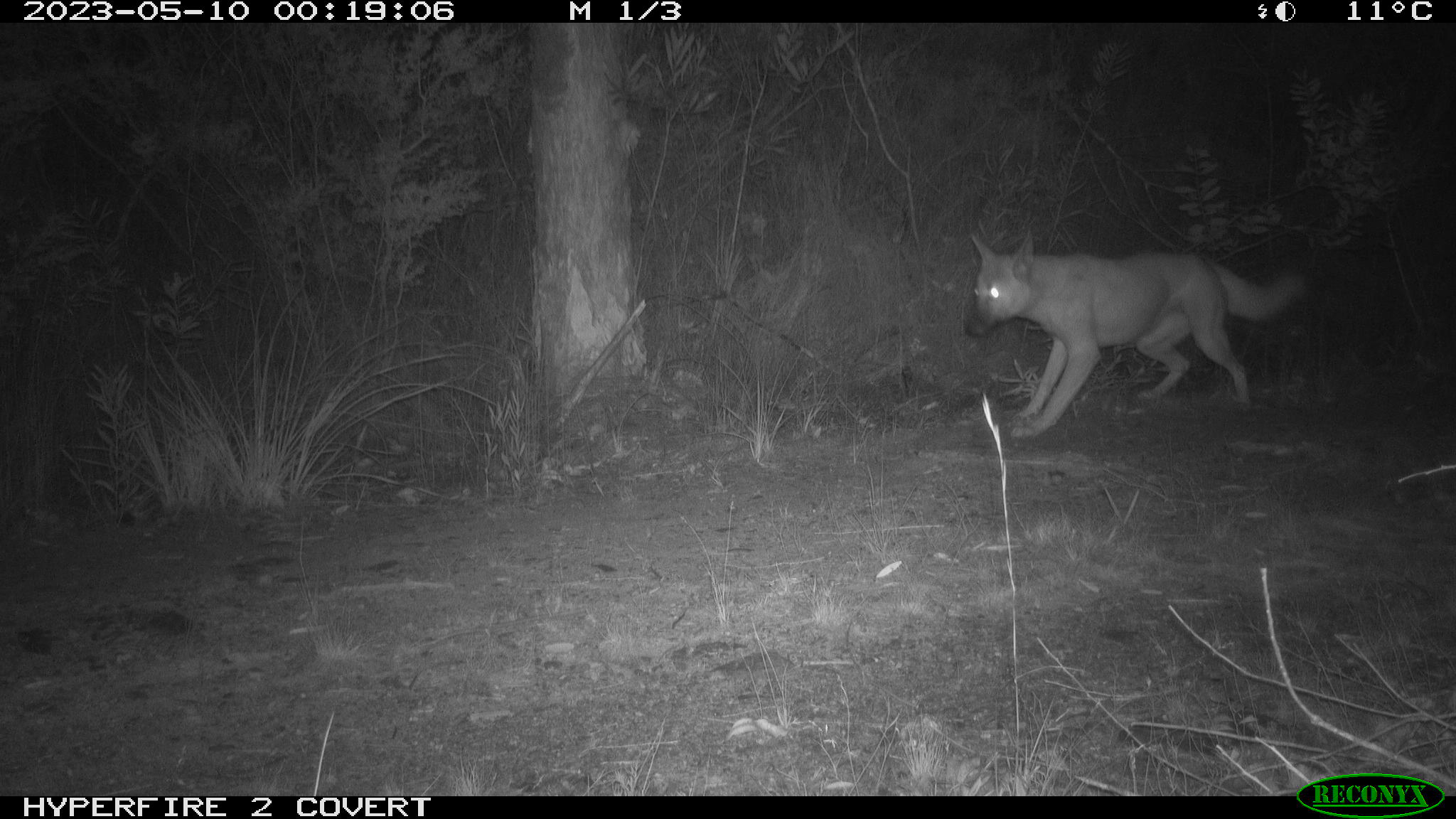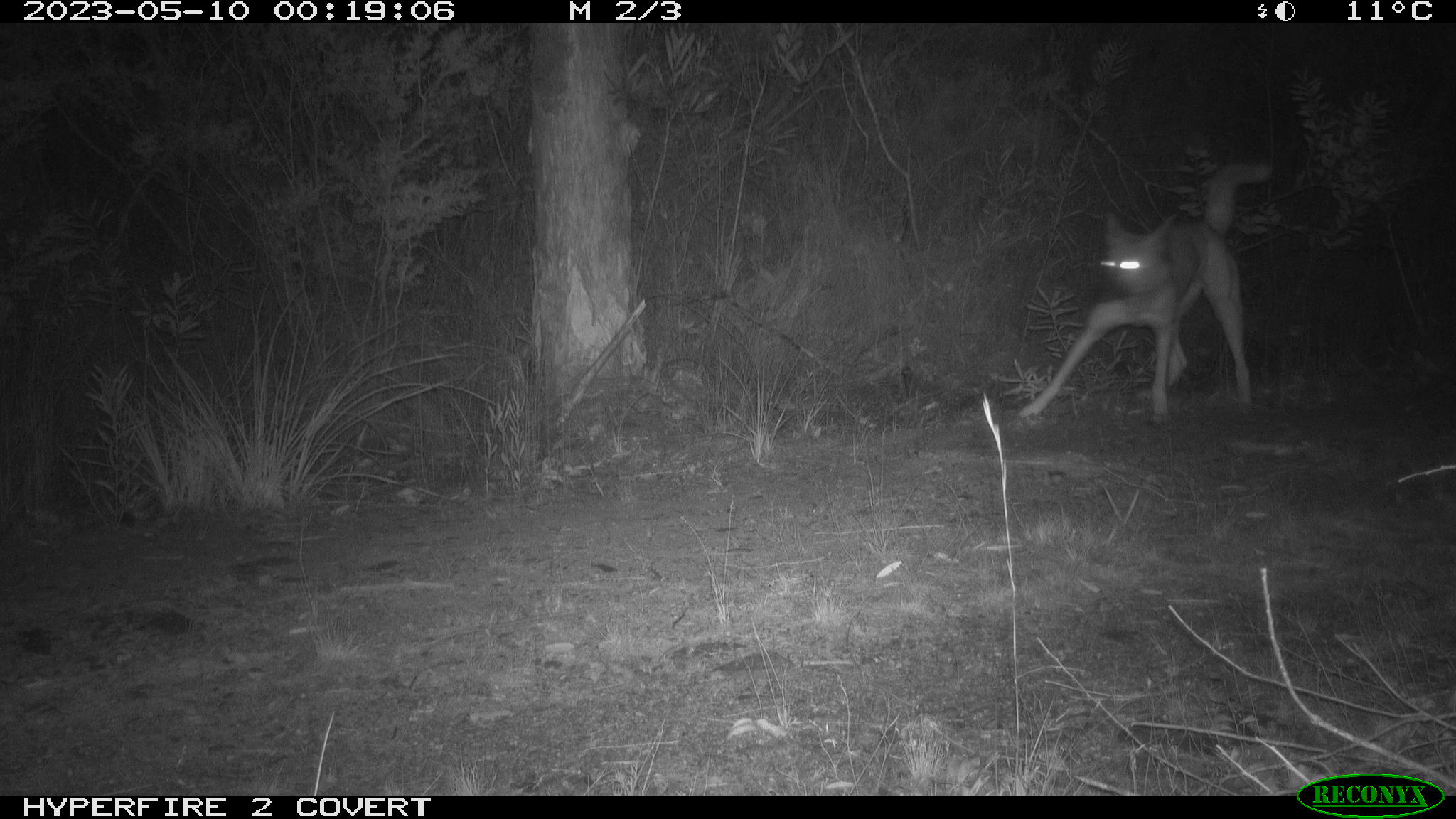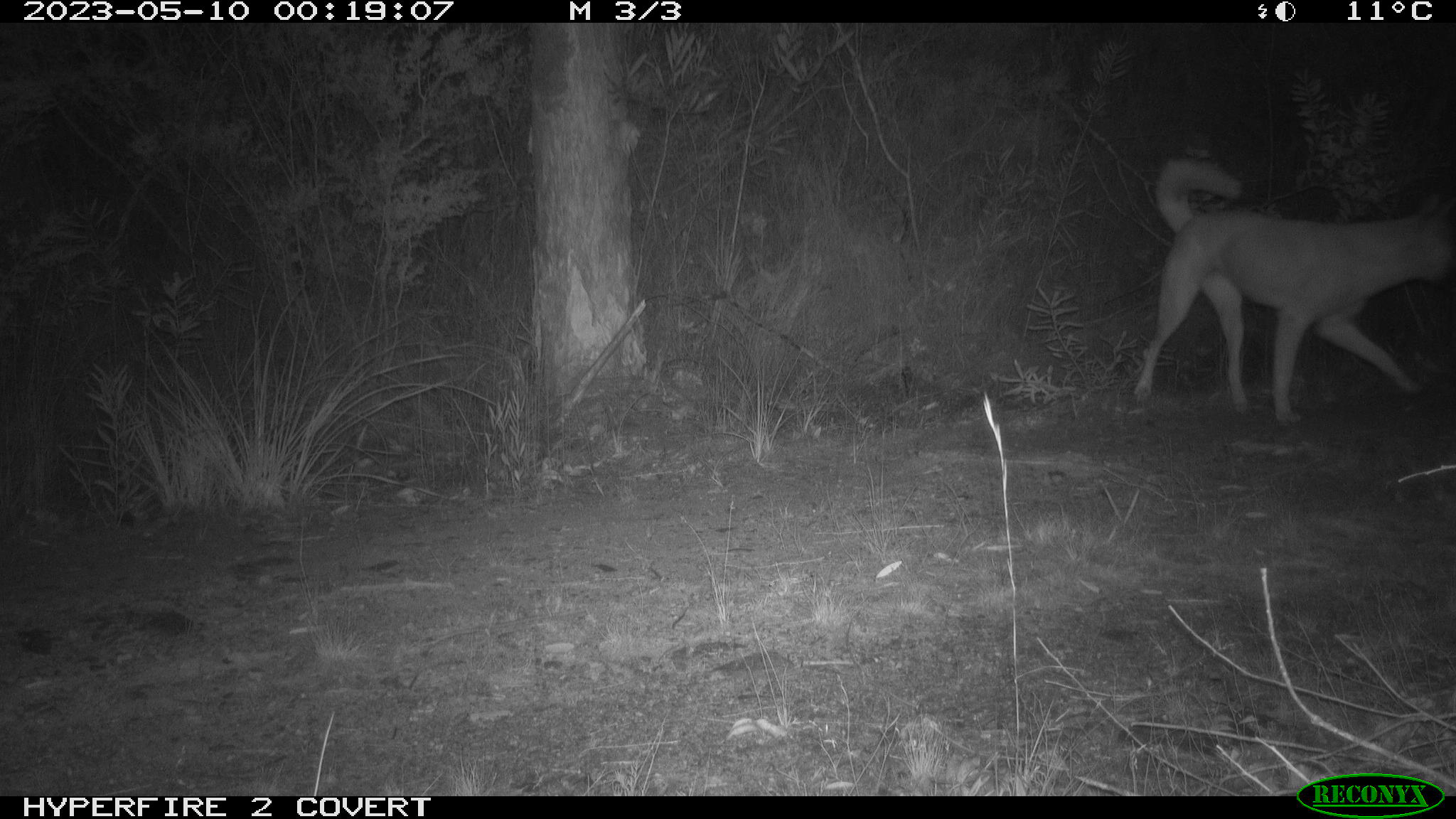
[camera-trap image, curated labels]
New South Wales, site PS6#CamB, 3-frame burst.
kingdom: Animalia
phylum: Chordata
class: Mammalia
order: Carnivora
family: Canidae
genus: Canis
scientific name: Canis familiaris dingo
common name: dingo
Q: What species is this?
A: Dingo (Canis familiaris dingo).